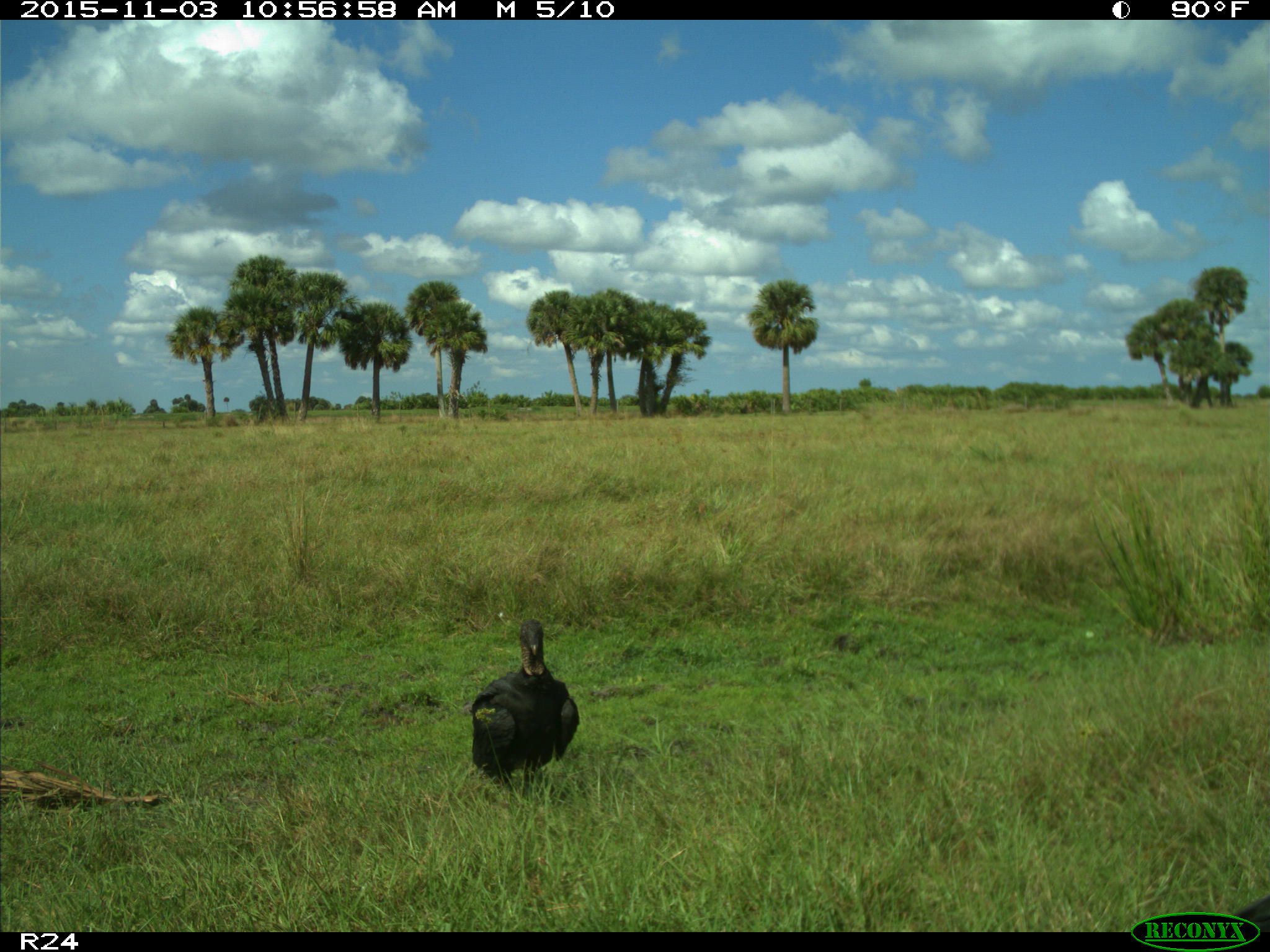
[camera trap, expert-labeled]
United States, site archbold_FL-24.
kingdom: Animalia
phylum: Chordata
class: Aves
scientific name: Aves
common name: birds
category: unidentified bird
Unidentified bird (birds) (Aves).